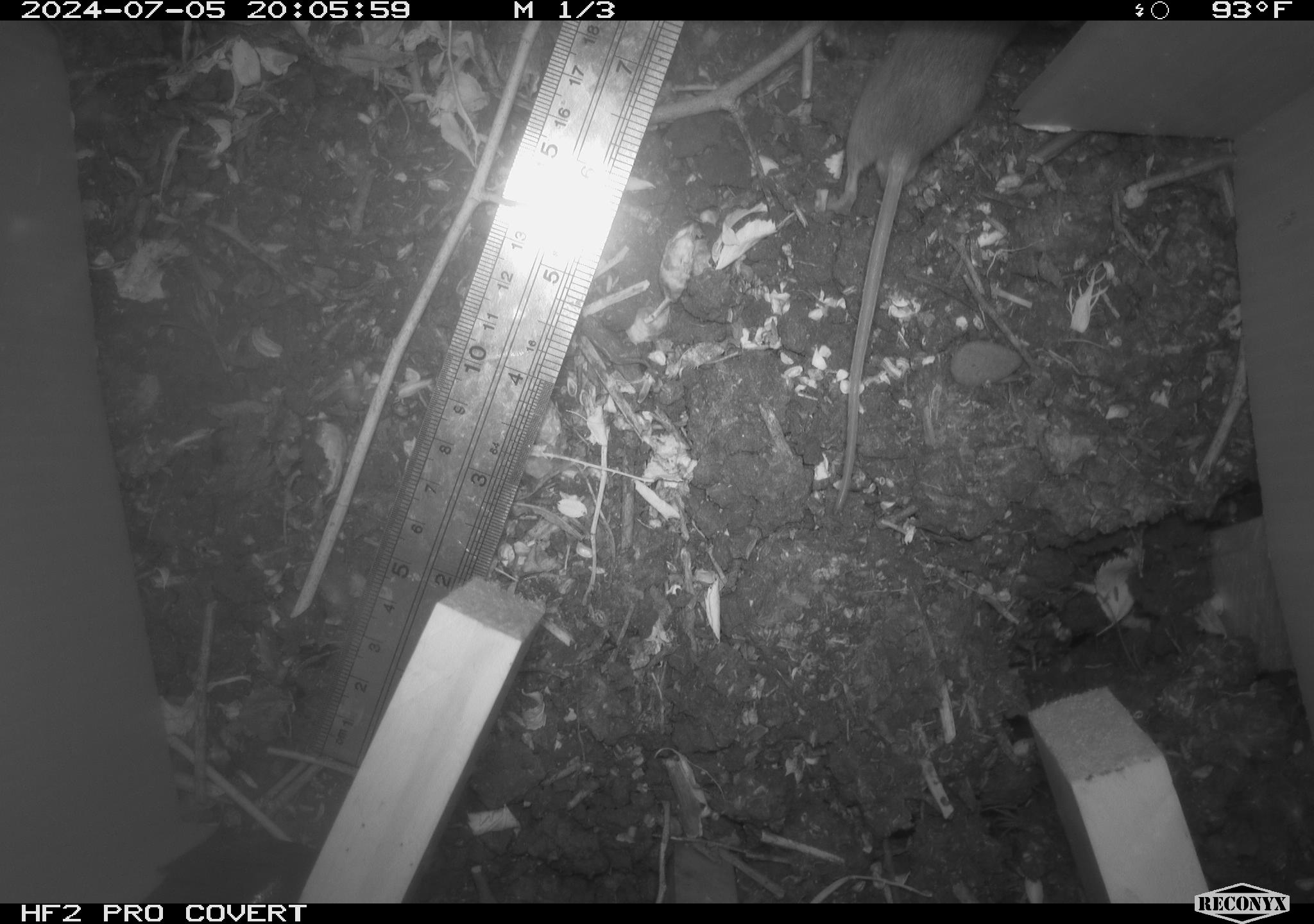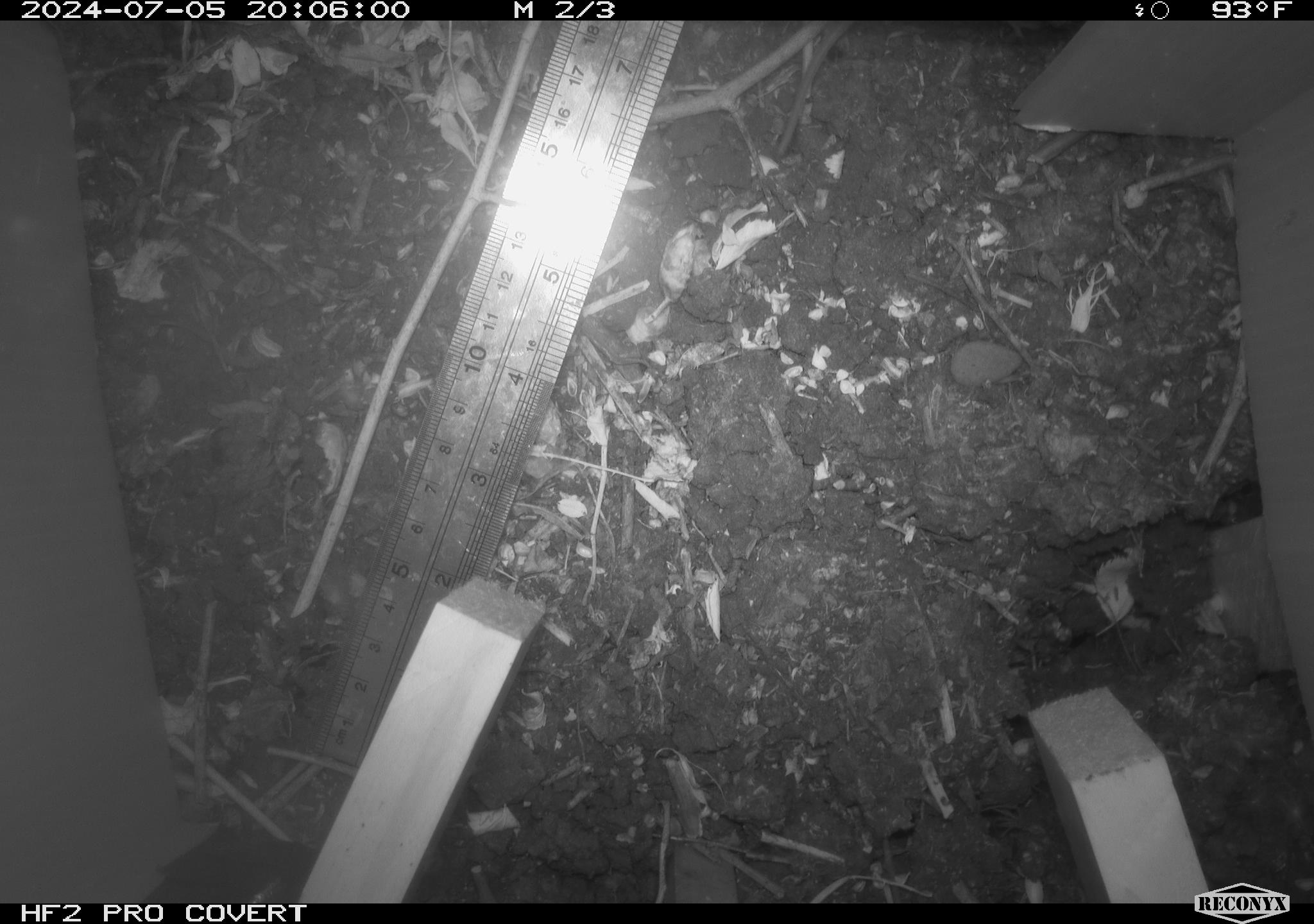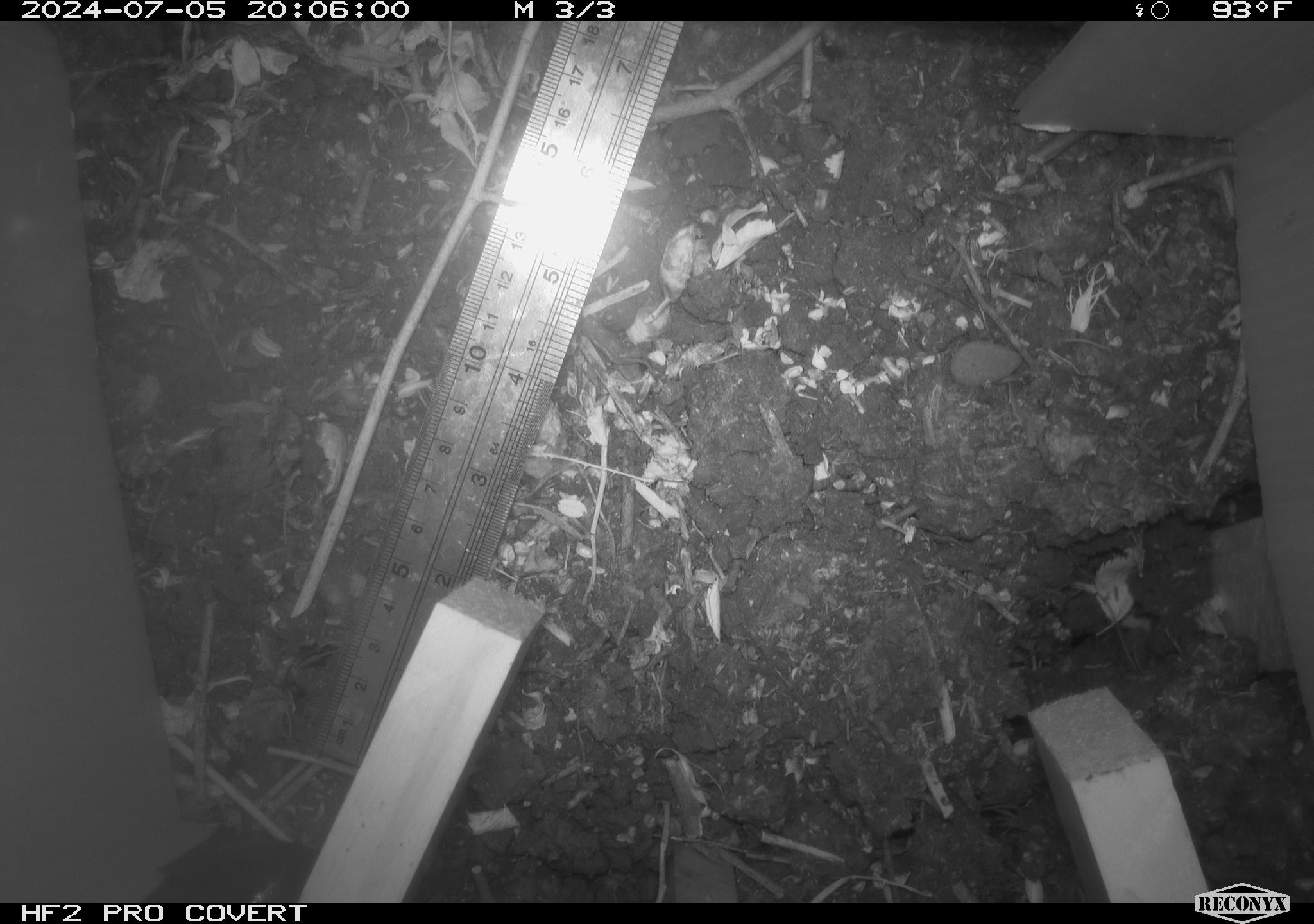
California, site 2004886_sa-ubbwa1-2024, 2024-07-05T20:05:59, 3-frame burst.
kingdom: Animalia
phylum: Chordata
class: Mammalia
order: Rodentia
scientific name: Rodentia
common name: mouse species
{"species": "mouse species (Rodentia)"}